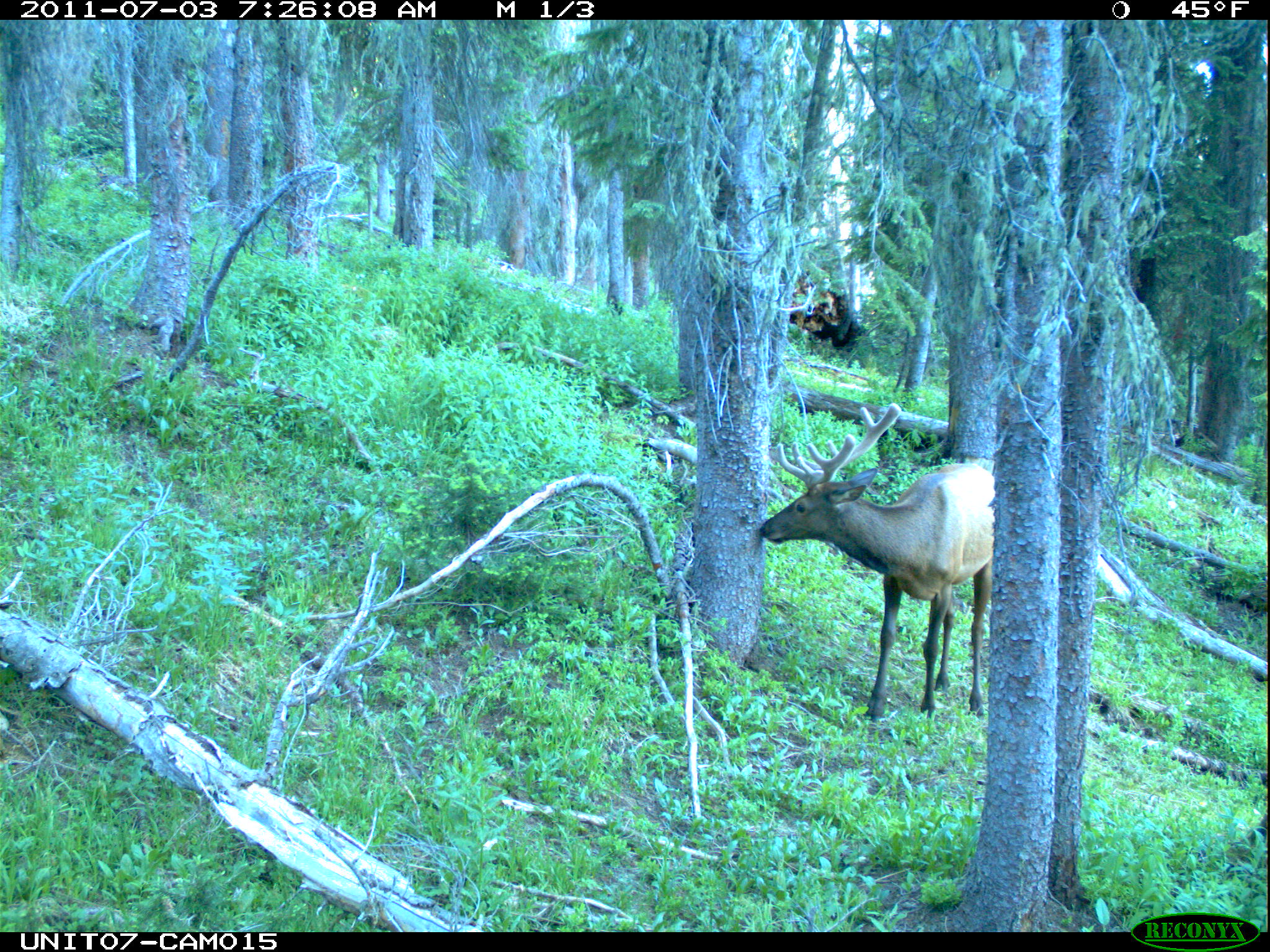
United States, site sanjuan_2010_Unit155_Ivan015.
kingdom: Animalia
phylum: Chordata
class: Mammalia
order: Artiodactyla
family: Cervidae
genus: Cervus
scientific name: Cervus elaphus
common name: red deer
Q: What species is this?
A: Cervus elaphus (red deer).